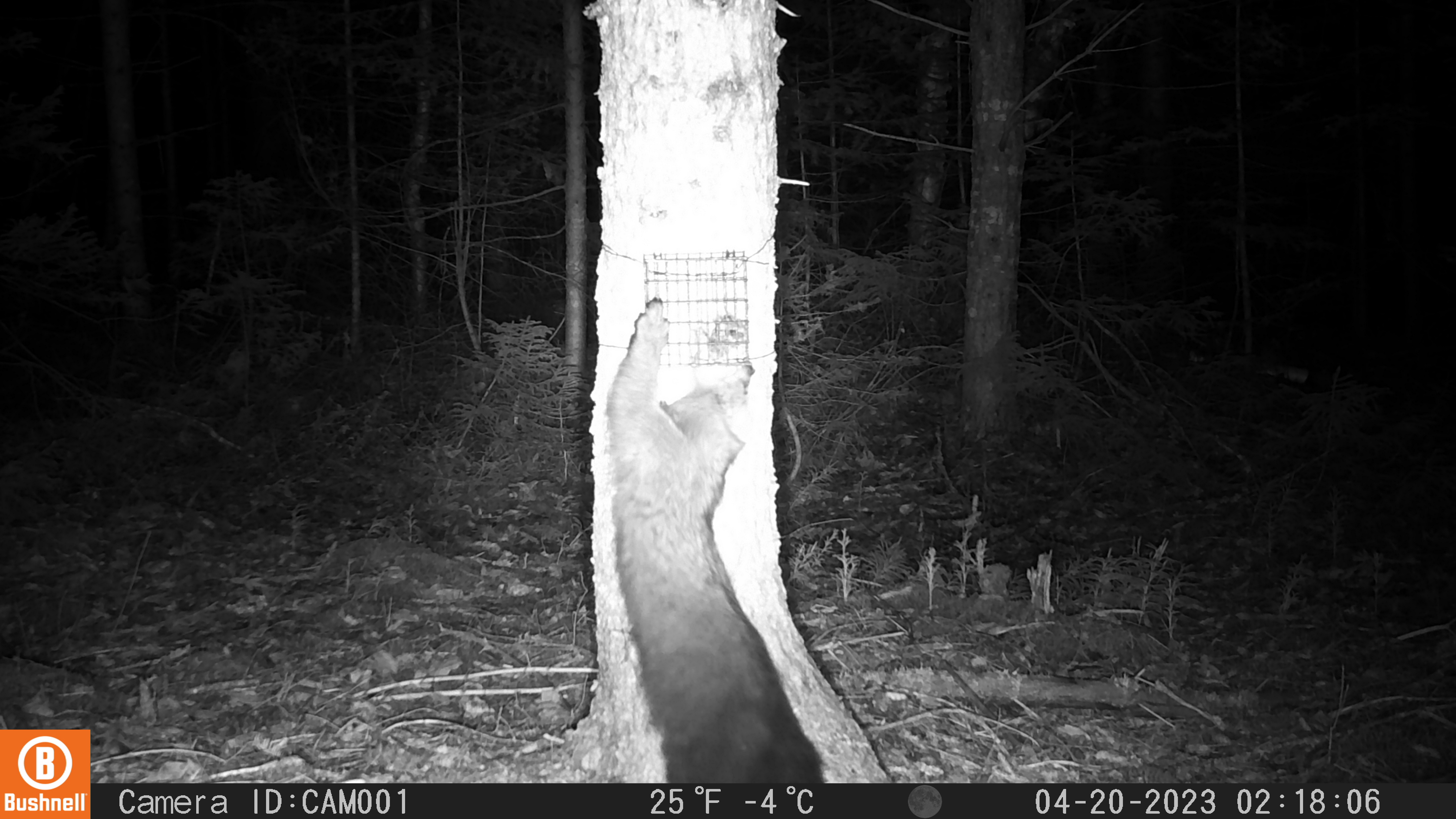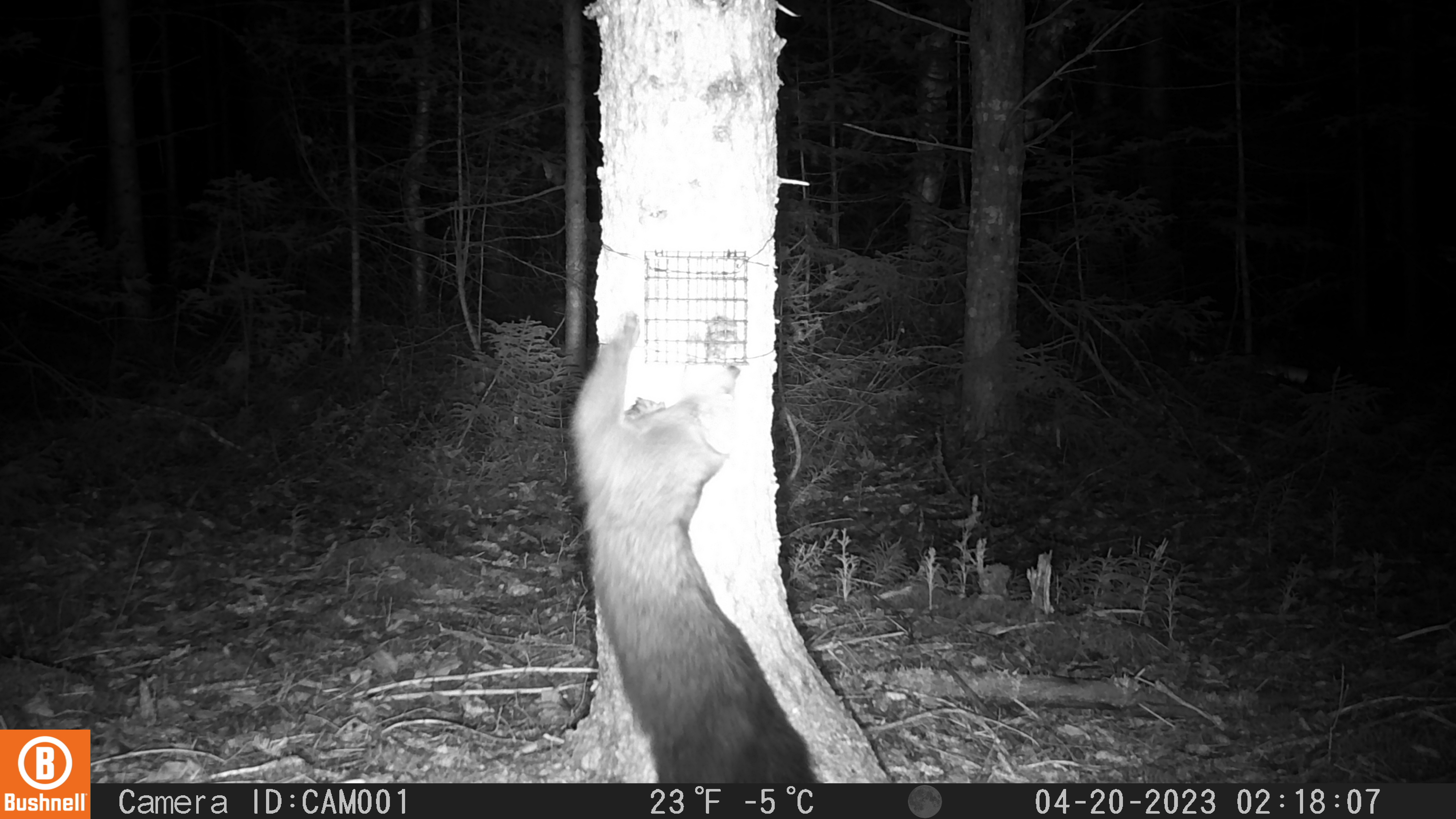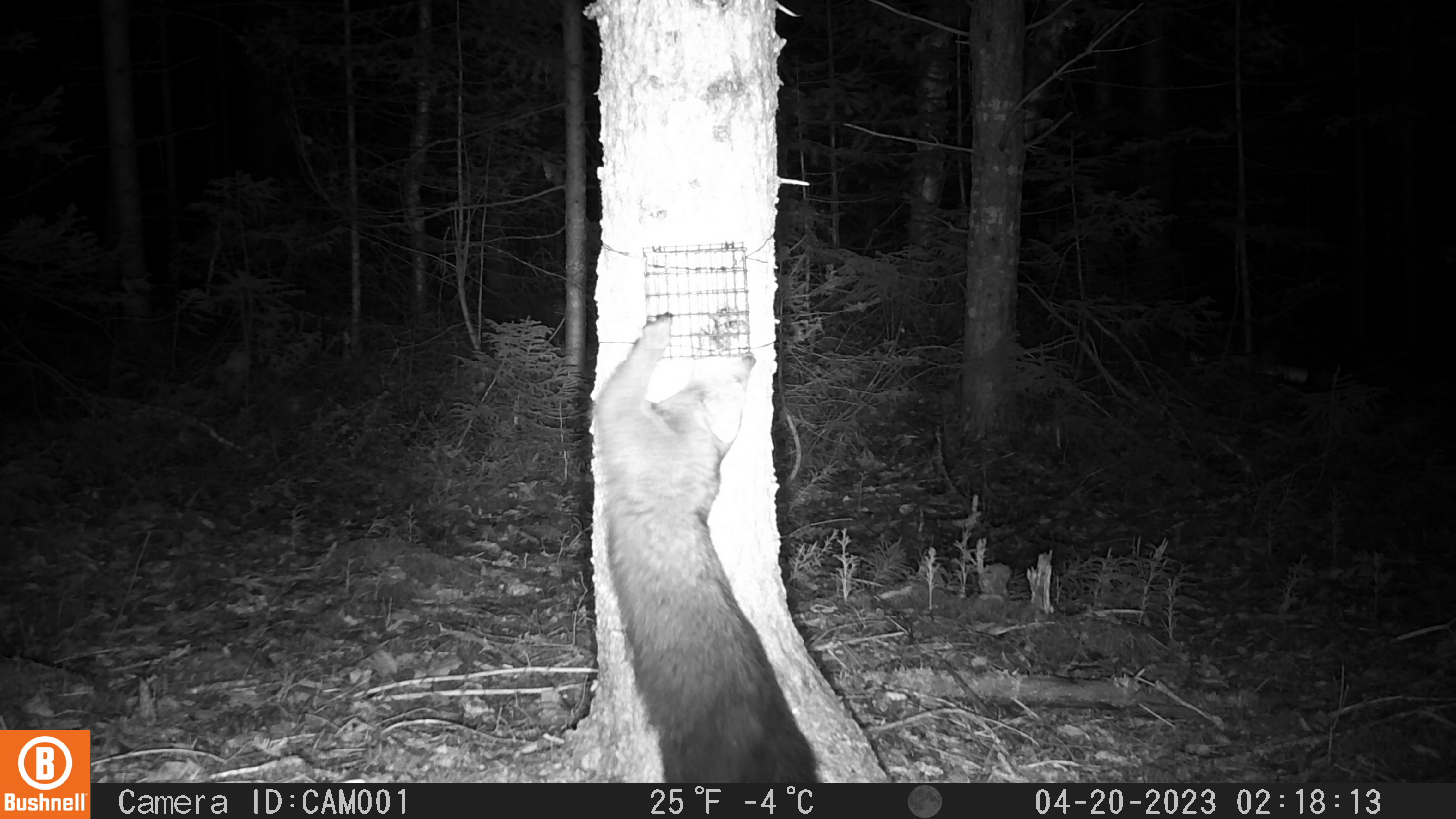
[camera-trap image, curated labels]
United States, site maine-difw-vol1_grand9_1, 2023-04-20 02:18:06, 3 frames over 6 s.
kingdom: Animalia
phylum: Chordata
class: Mammalia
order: Carnivora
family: Mustelidae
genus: Pekania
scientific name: Pekania pennanti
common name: fisher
Fisher (Pekania pennanti).